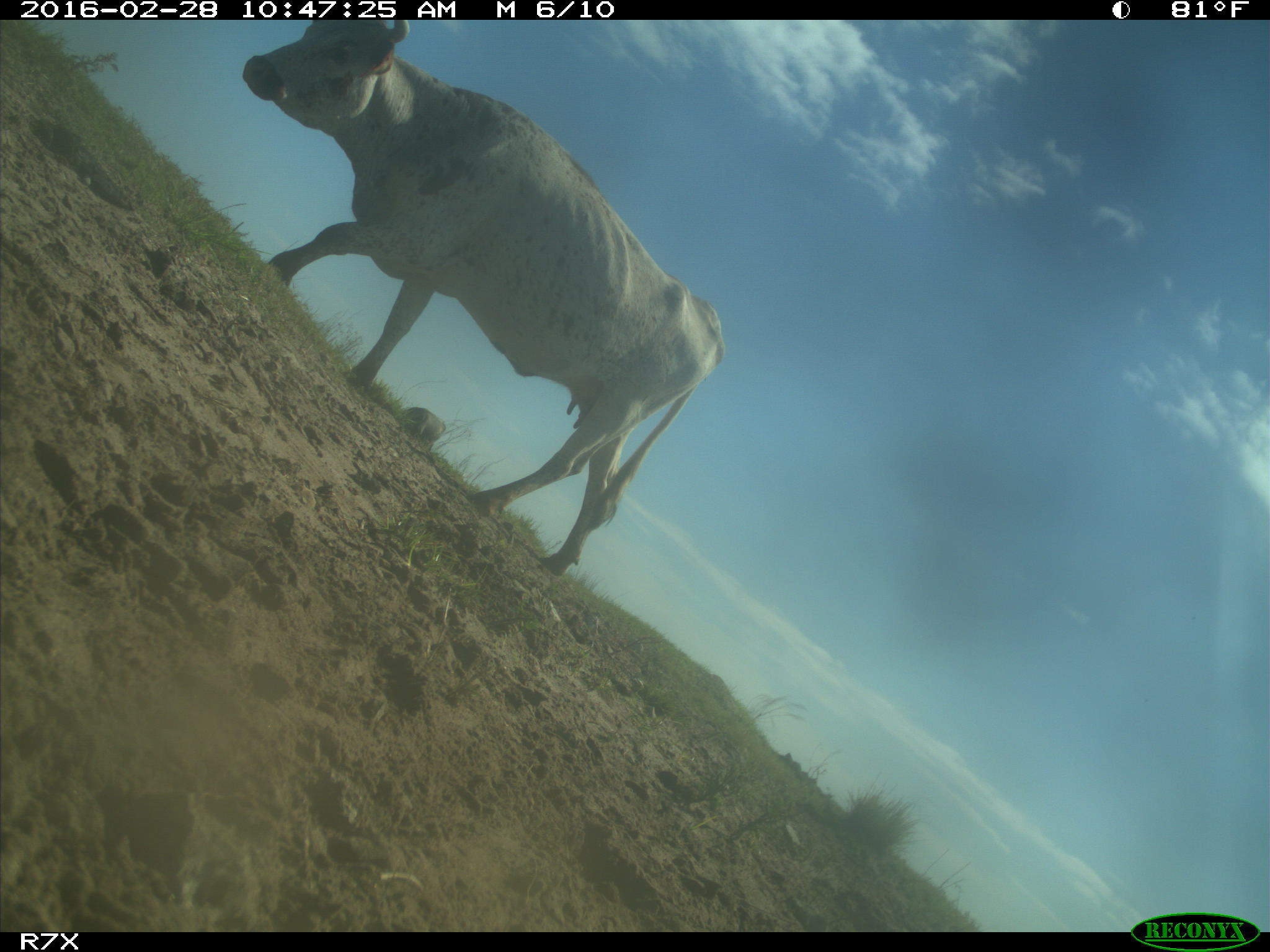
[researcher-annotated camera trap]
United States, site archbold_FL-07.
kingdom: Animalia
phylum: Chordata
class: Mammalia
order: Artiodactyla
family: Bovidae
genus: Bos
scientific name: Bos taurus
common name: domestic cow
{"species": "Bos taurus (domestic cow)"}